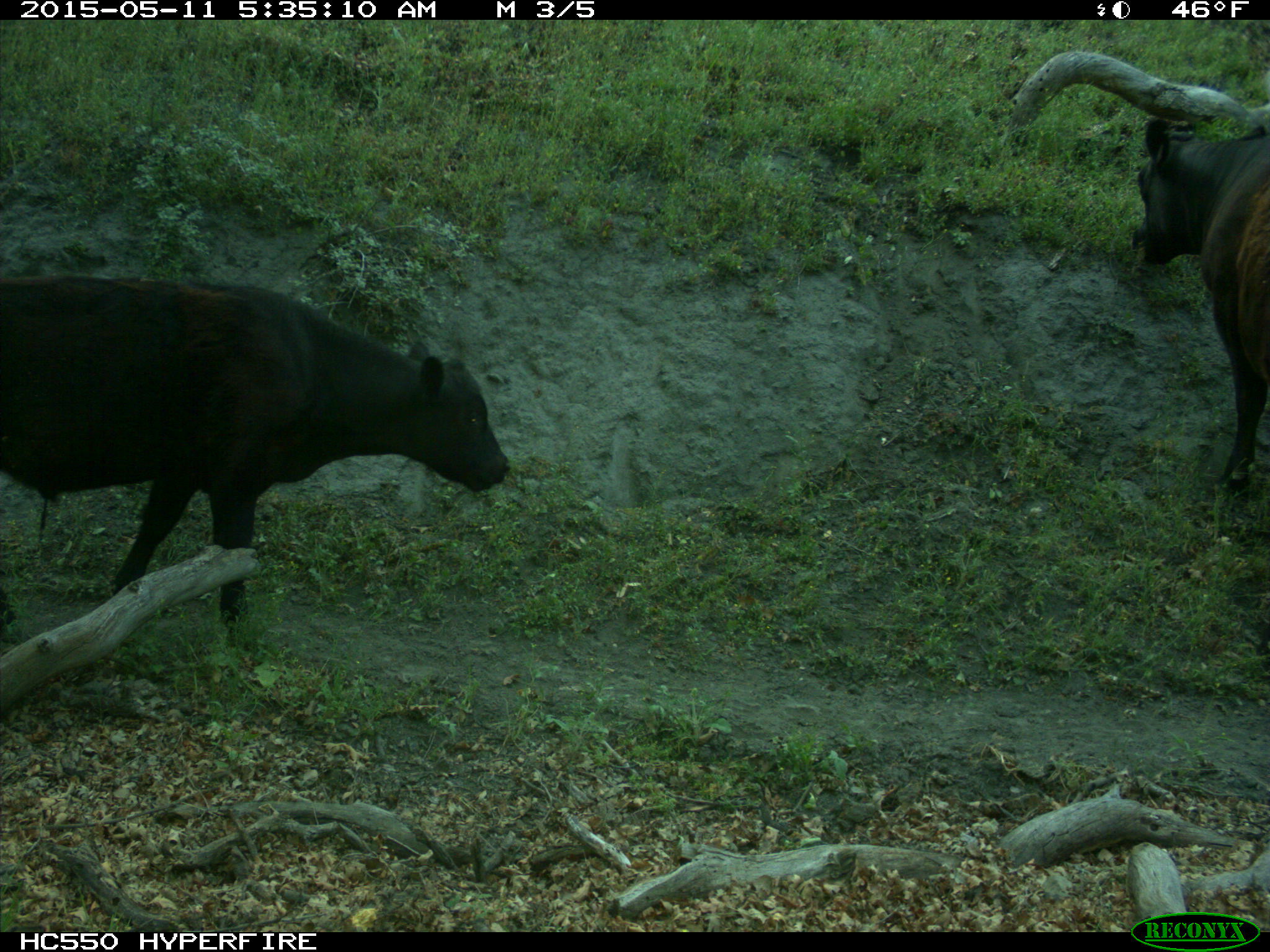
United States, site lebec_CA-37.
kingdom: Animalia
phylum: Chordata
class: Mammalia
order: Artiodactyla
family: Bovidae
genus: Bos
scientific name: Bos taurus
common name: domestic cow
Bos taurus (domestic cow).